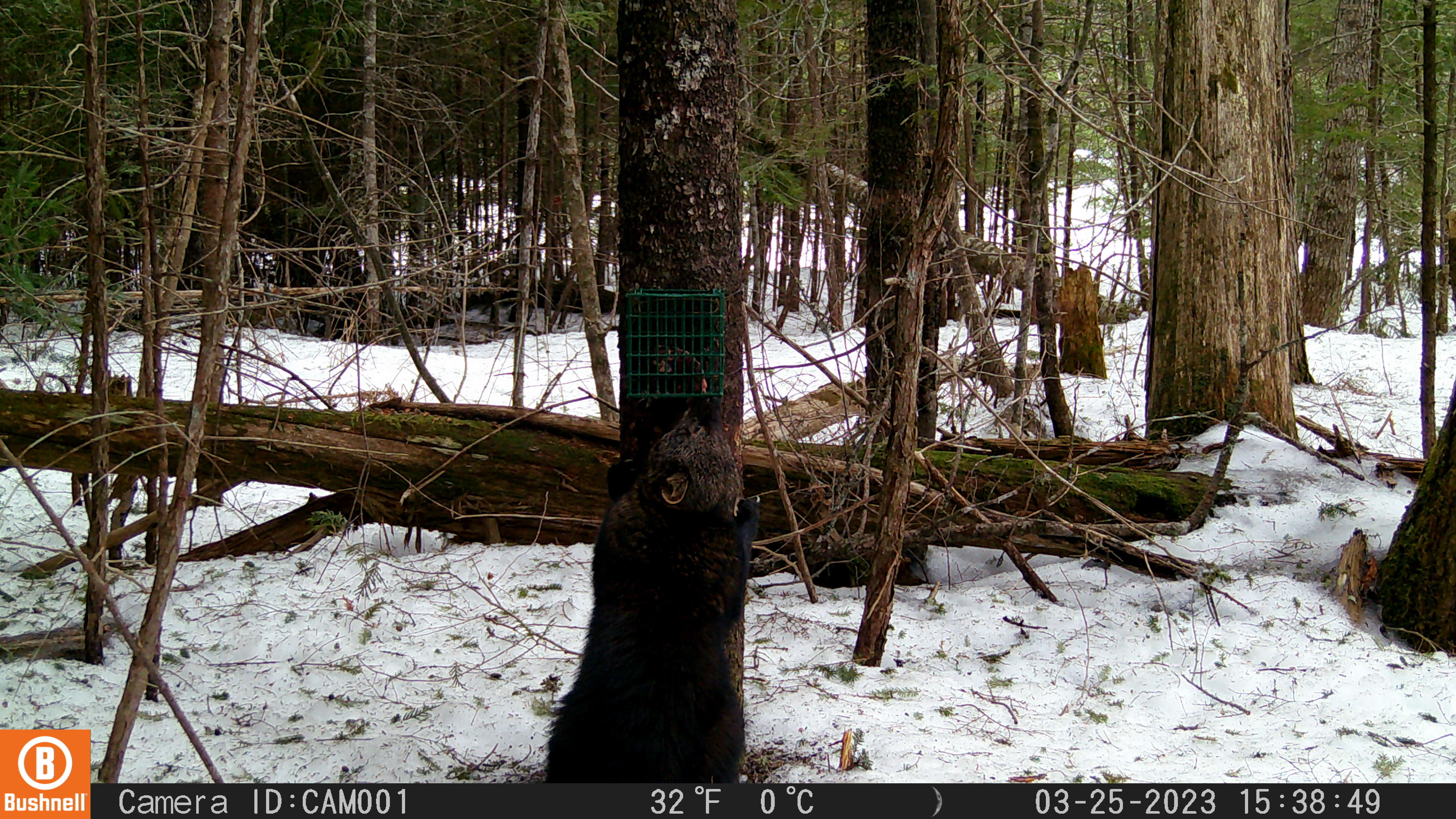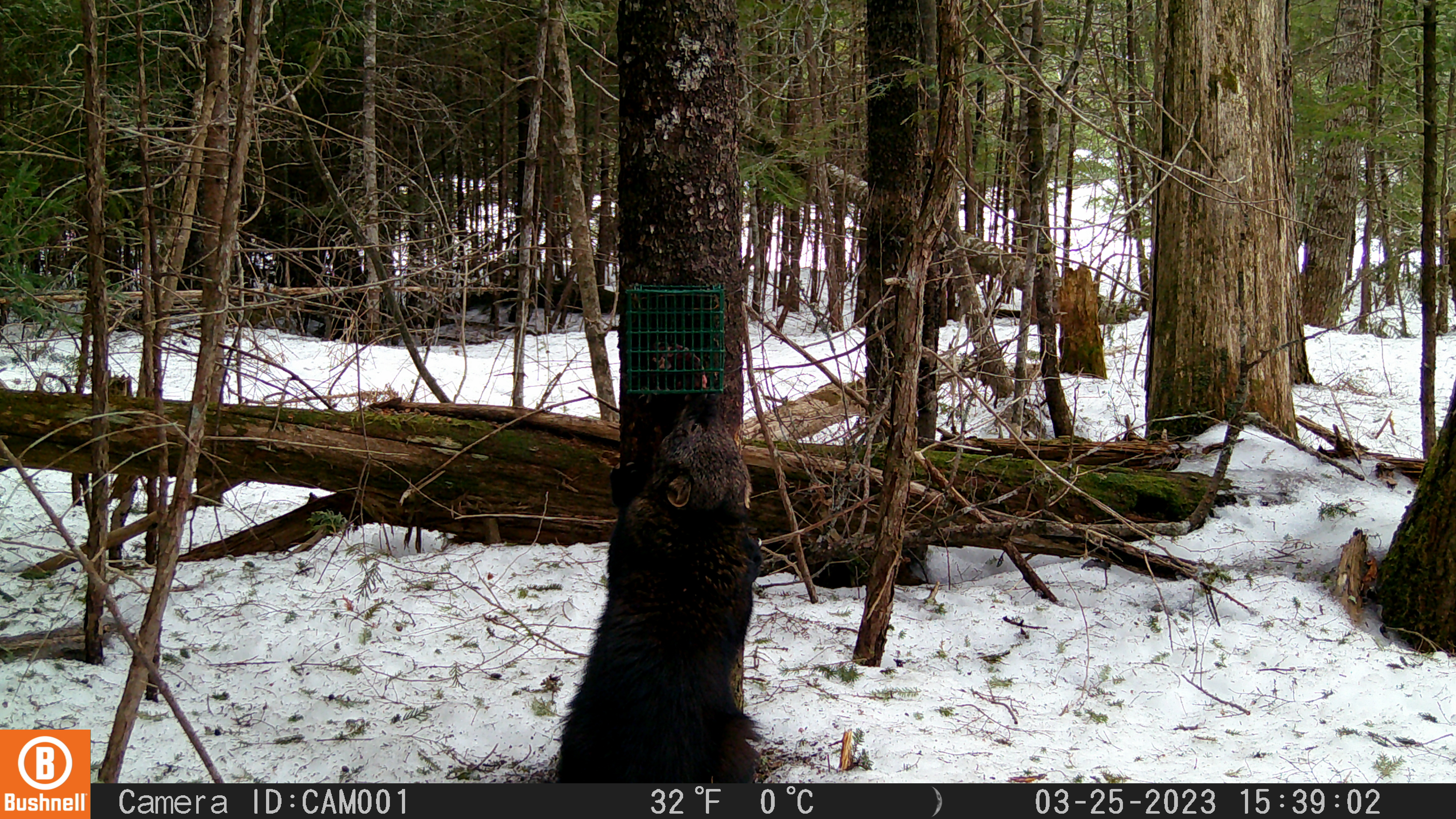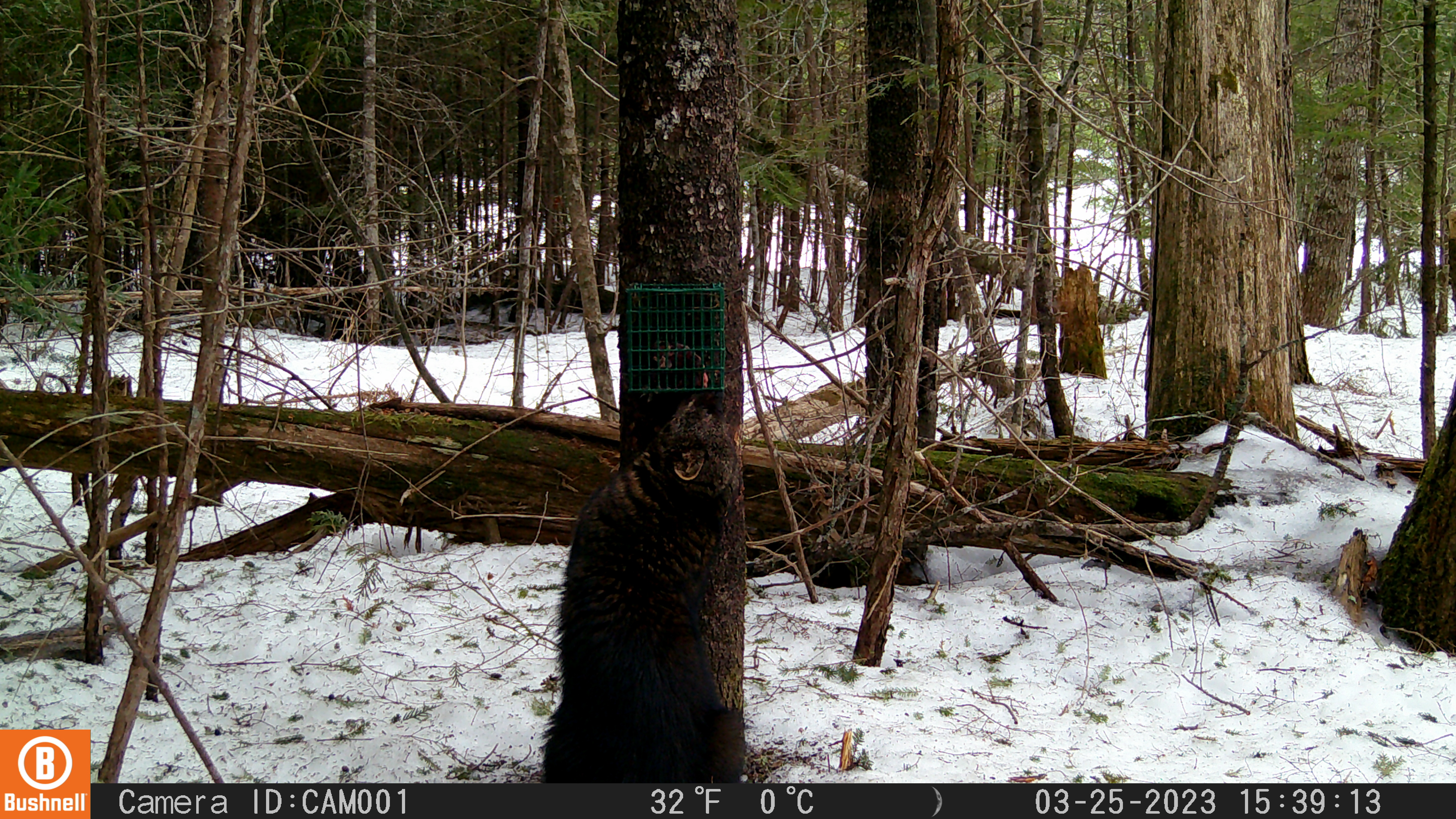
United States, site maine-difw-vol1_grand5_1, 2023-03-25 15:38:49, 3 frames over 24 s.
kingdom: Animalia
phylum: Chordata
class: Mammalia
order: Carnivora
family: Mustelidae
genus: Pekania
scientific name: Pekania pennanti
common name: fisher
Fisher (Pekania pennanti).